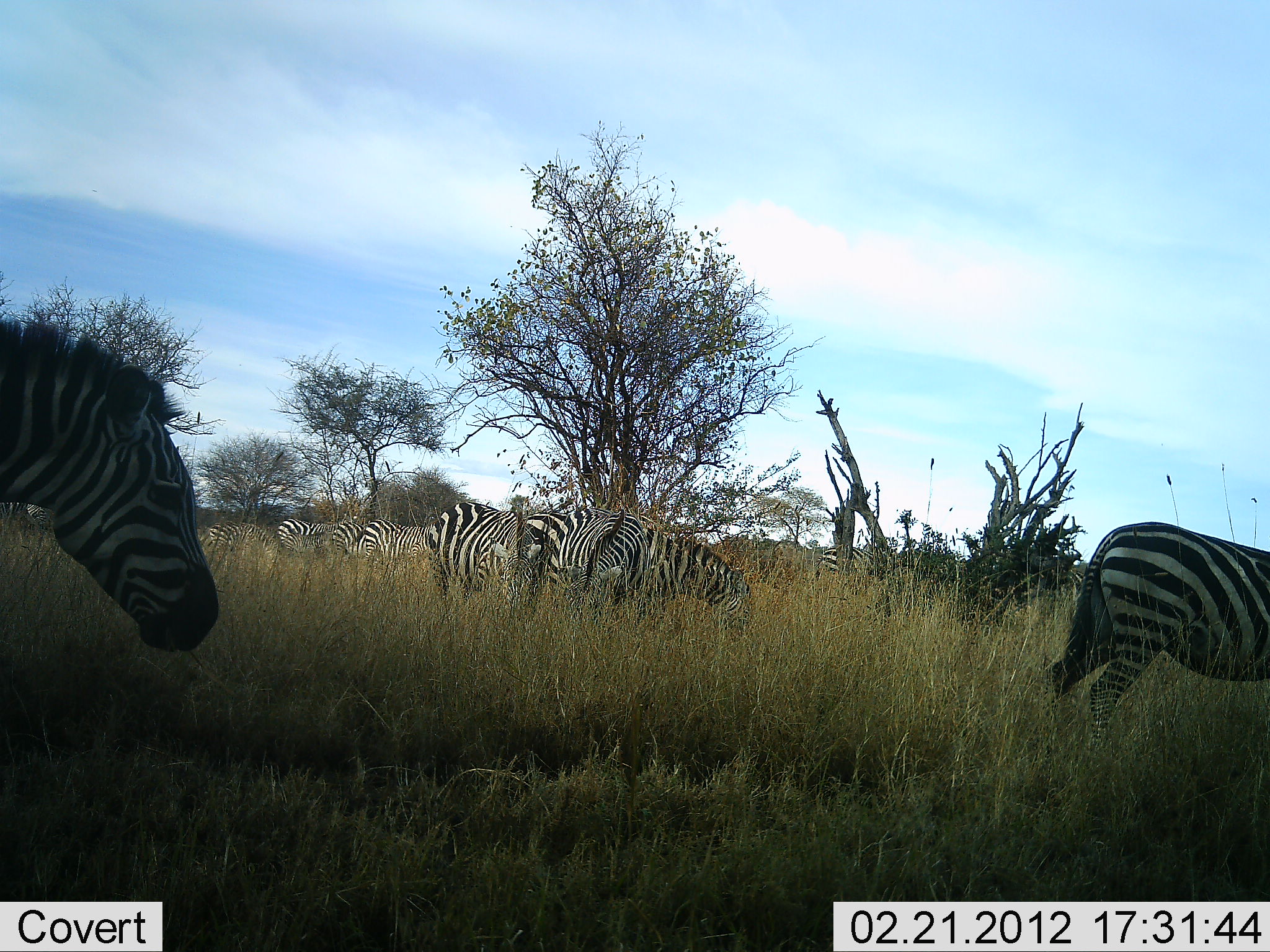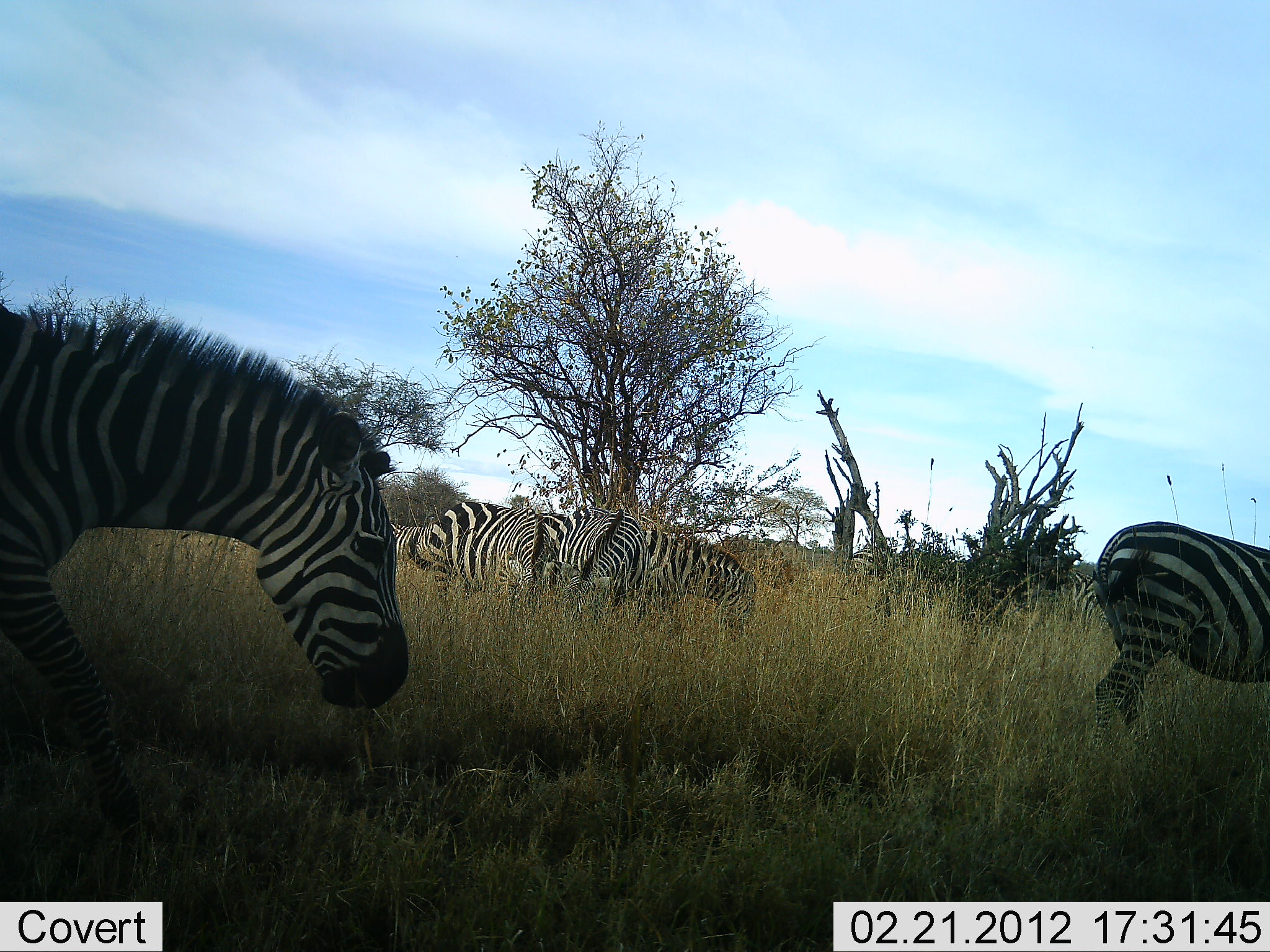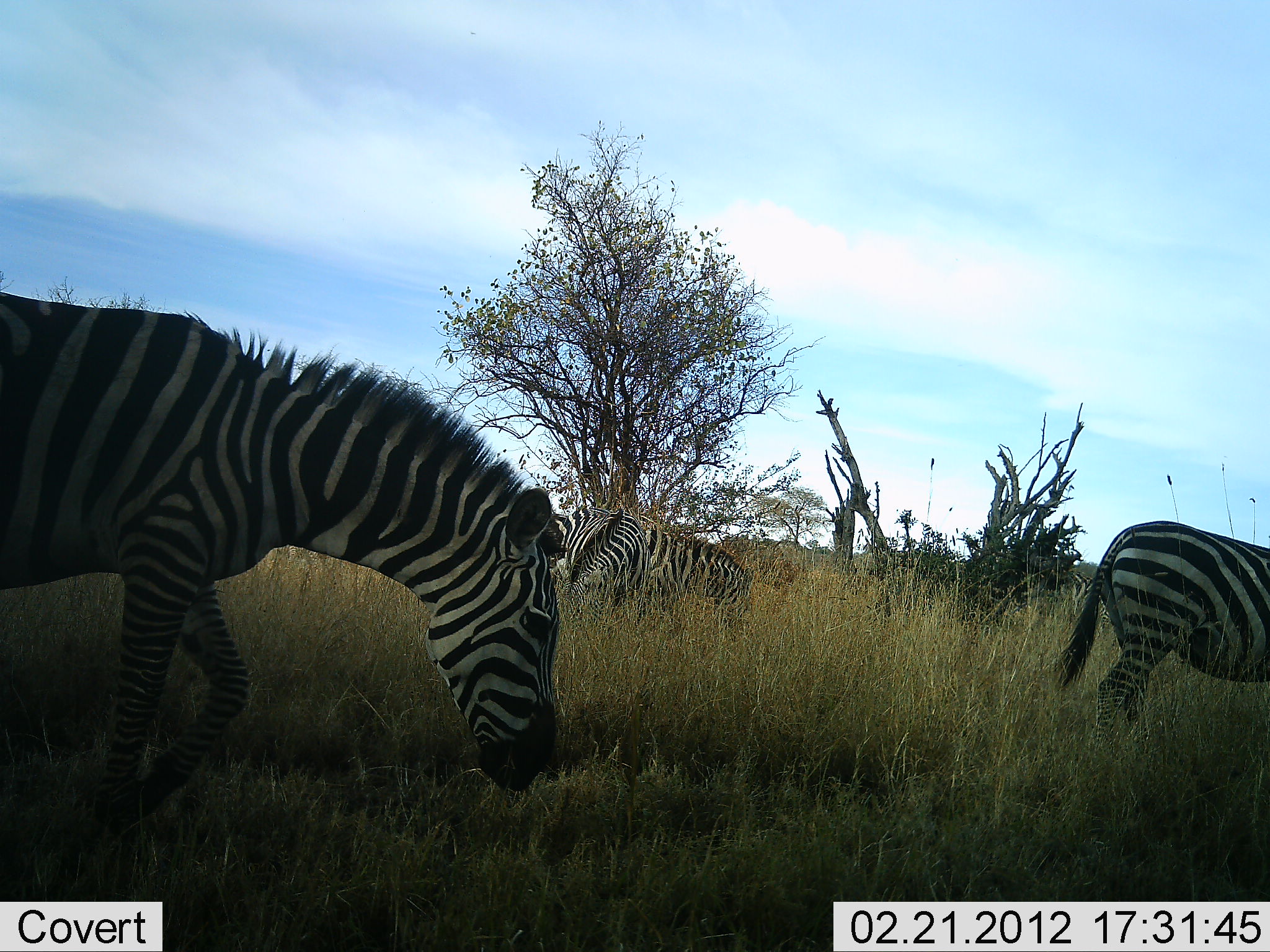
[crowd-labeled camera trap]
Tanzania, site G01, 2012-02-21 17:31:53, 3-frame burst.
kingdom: Animalia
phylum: Chordata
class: Mammalia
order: Perissodactyla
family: Equidae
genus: Equus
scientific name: Equus quagga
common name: plains zebra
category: zebra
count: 9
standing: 29%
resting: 0%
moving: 71%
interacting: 7%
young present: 7%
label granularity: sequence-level